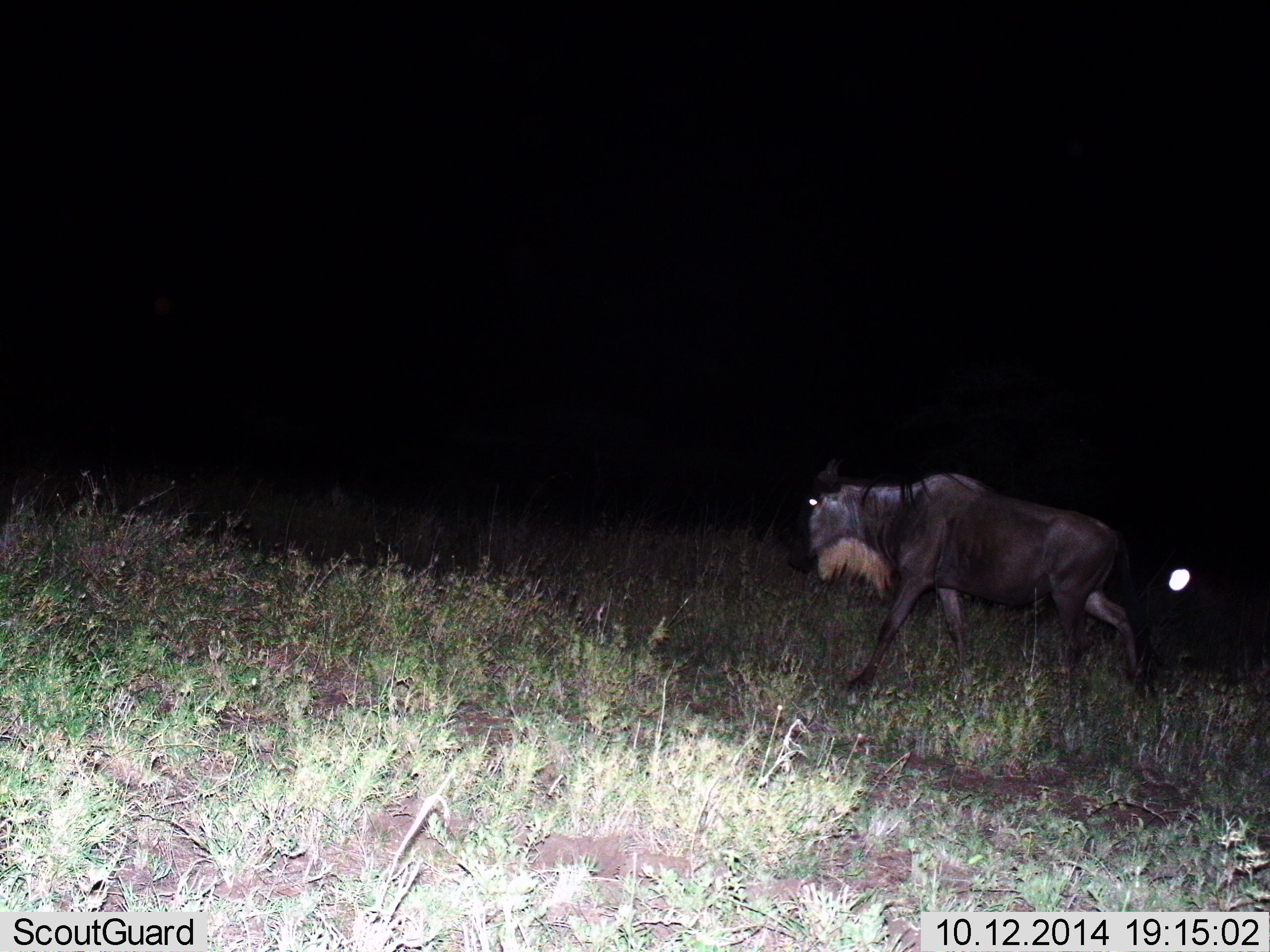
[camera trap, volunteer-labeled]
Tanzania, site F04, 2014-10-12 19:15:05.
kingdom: Animalia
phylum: Chordata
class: Mammalia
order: Artiodactyla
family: Bovidae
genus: Connochaetes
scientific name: Connochaetes taurinus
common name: blue wildebeest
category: wildebeest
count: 1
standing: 0%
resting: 0%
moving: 100%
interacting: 0%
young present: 0%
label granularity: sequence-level